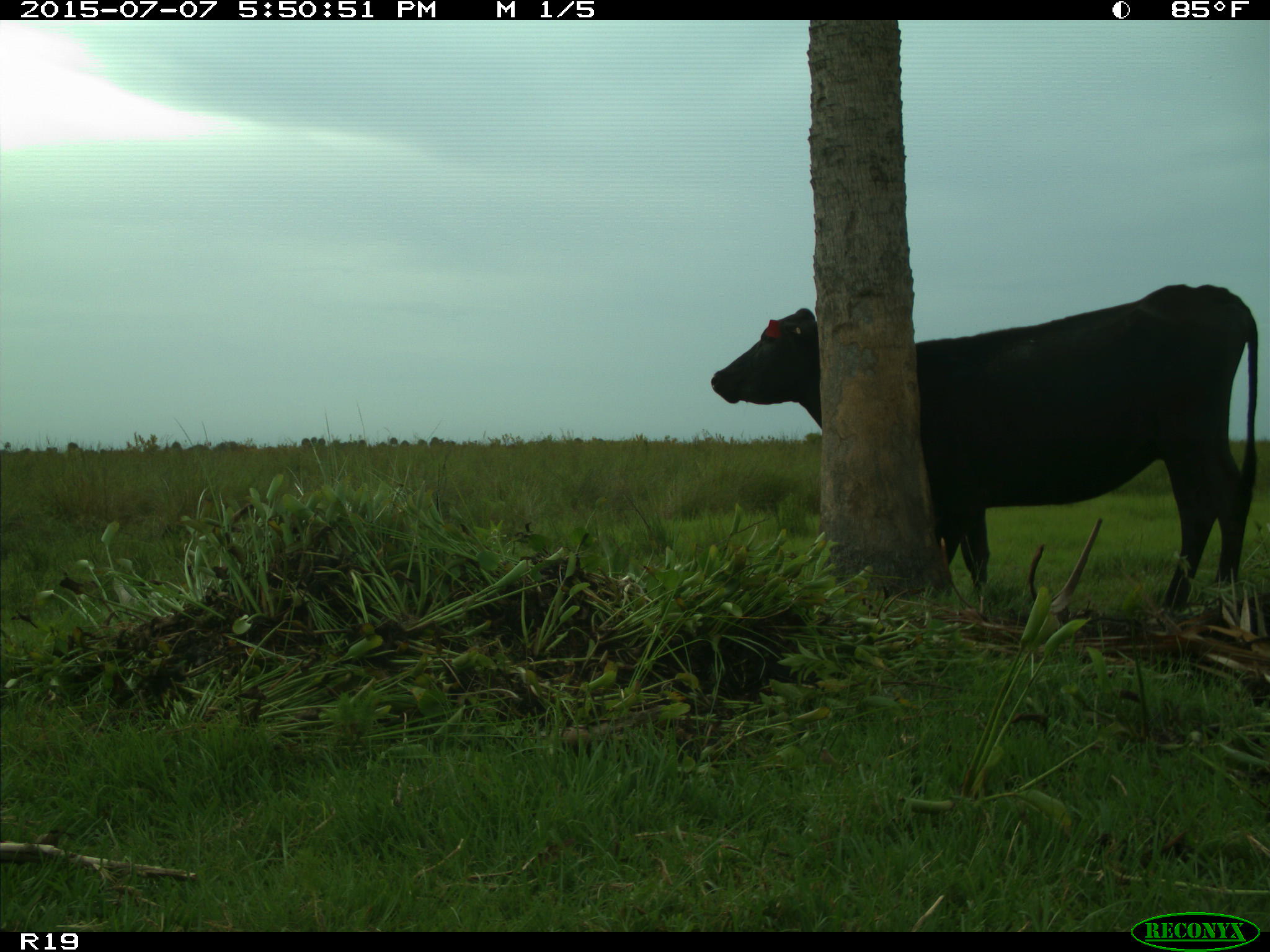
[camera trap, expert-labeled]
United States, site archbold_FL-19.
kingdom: Animalia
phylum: Chordata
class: Mammalia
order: Artiodactyla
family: Bovidae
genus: Bos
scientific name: Bos taurus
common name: domestic cow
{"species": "Bos taurus (domestic cow)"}